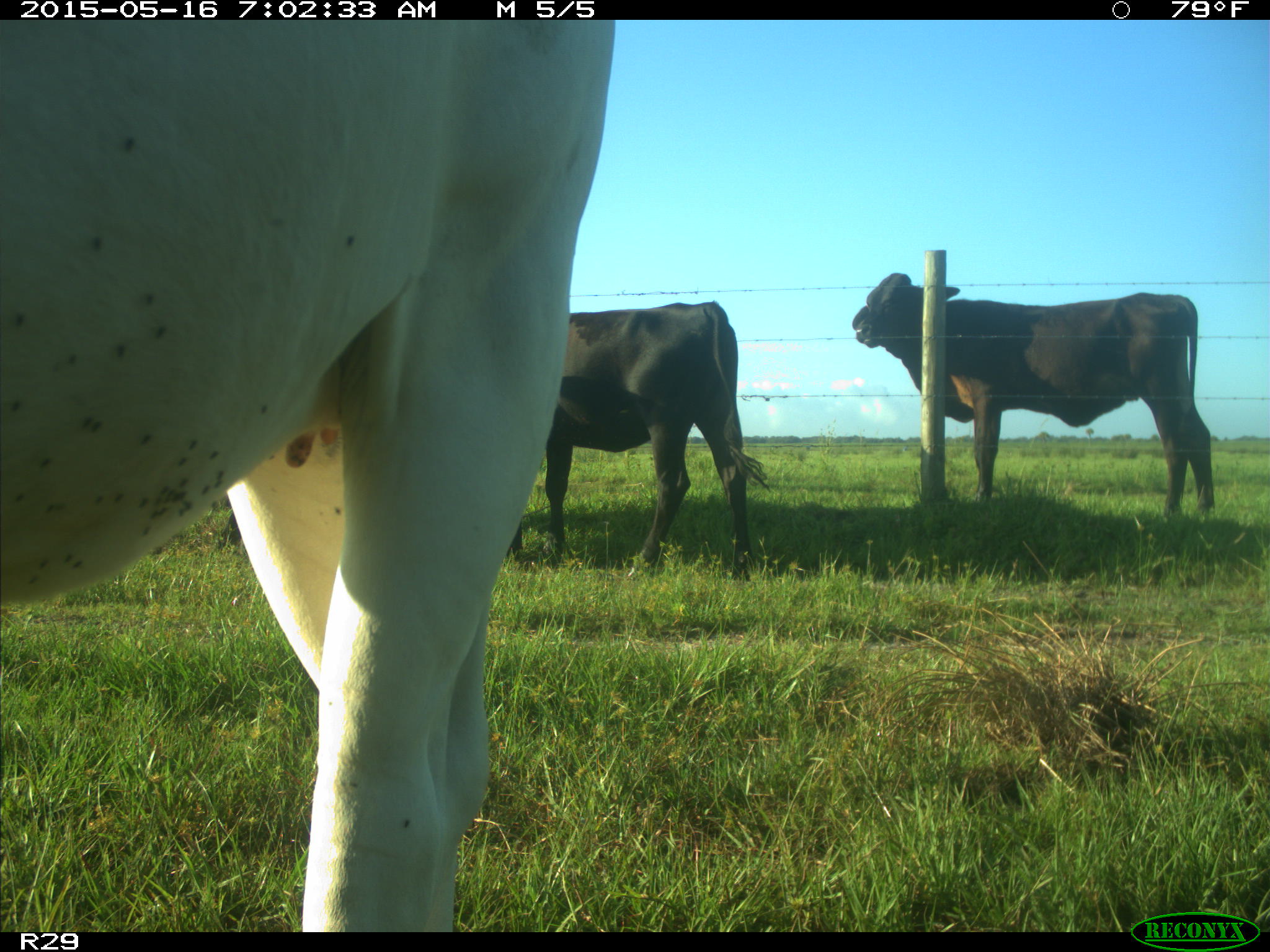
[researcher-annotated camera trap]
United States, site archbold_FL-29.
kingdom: Animalia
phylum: Chordata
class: Mammalia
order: Artiodactyla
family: Bovidae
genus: Bos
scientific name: Bos taurus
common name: domestic cow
Bos taurus (domestic cow).